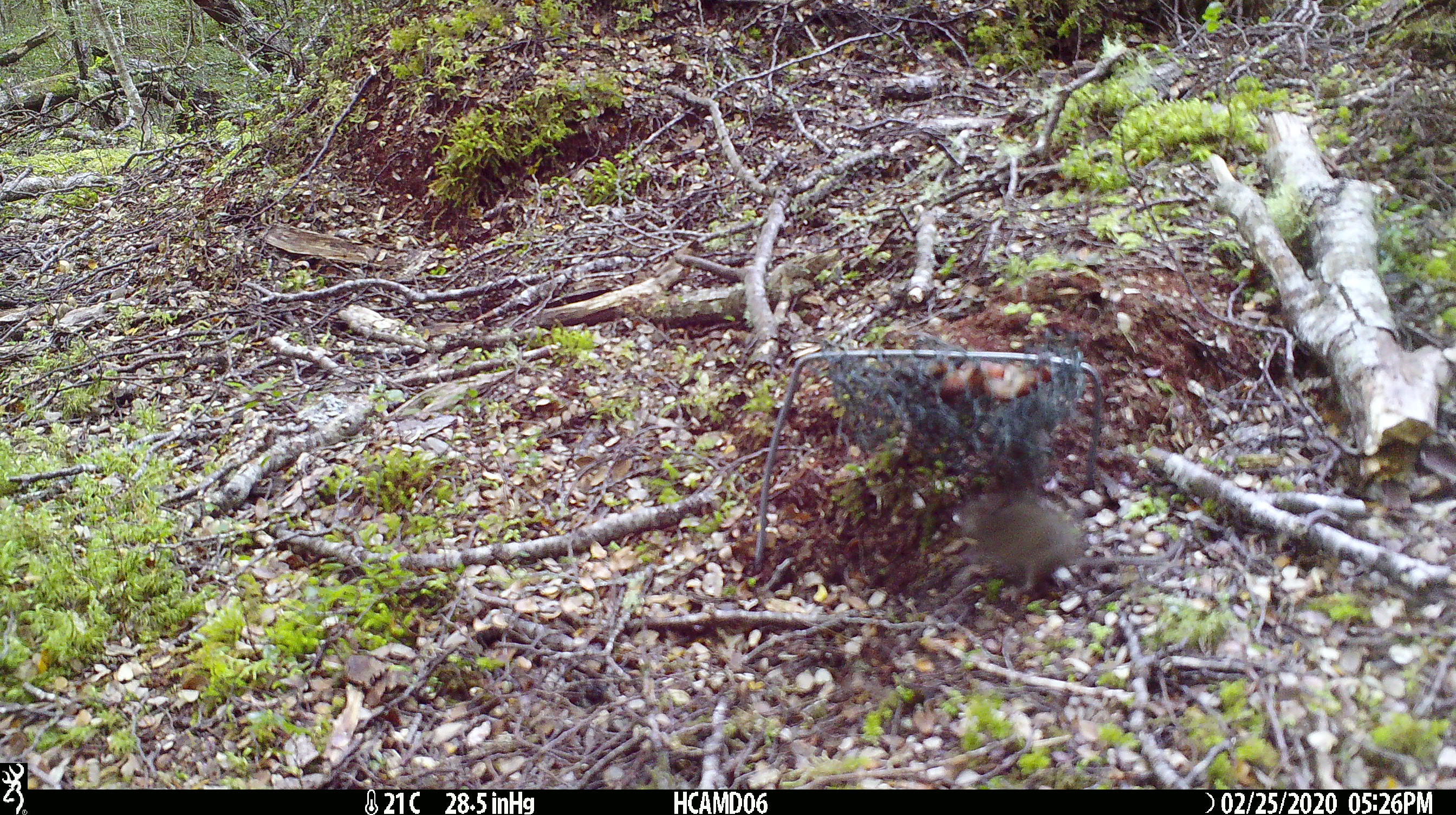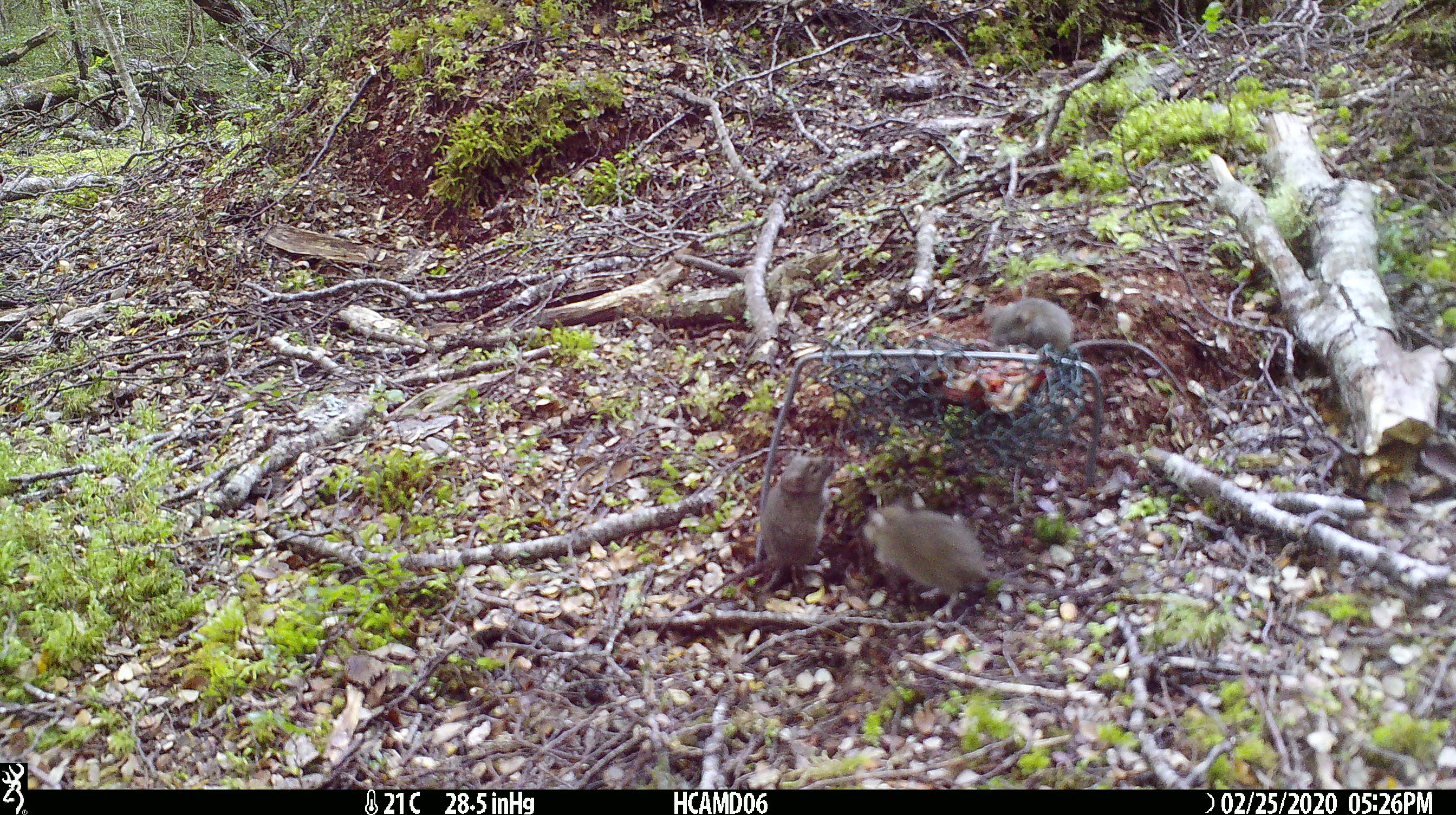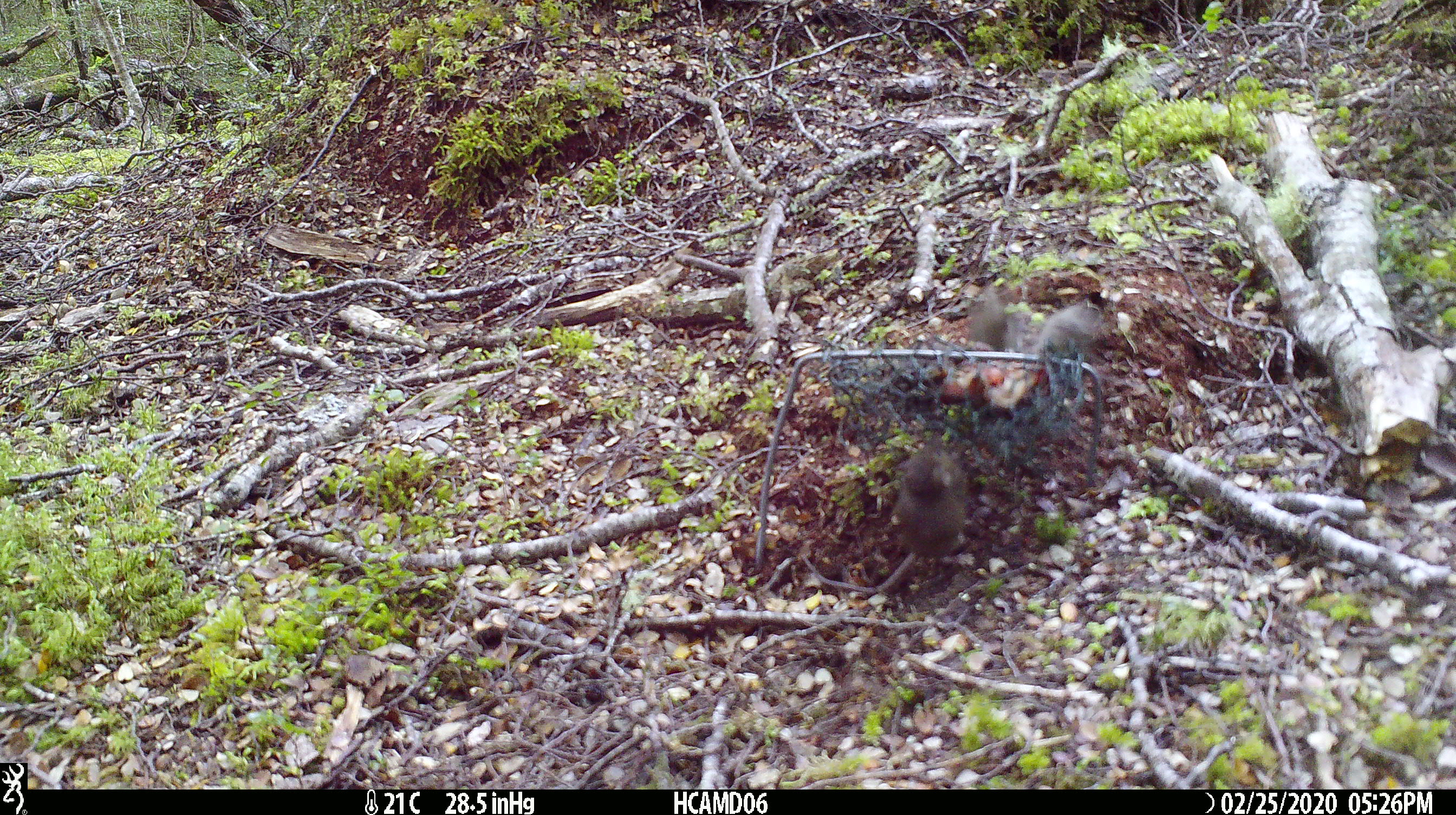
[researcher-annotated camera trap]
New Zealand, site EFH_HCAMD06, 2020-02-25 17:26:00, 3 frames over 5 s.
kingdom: Animalia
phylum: Chordata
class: Mammalia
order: Rodentia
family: Muridae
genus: Mus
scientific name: Mus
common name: mouse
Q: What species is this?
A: Mouse (Mus).